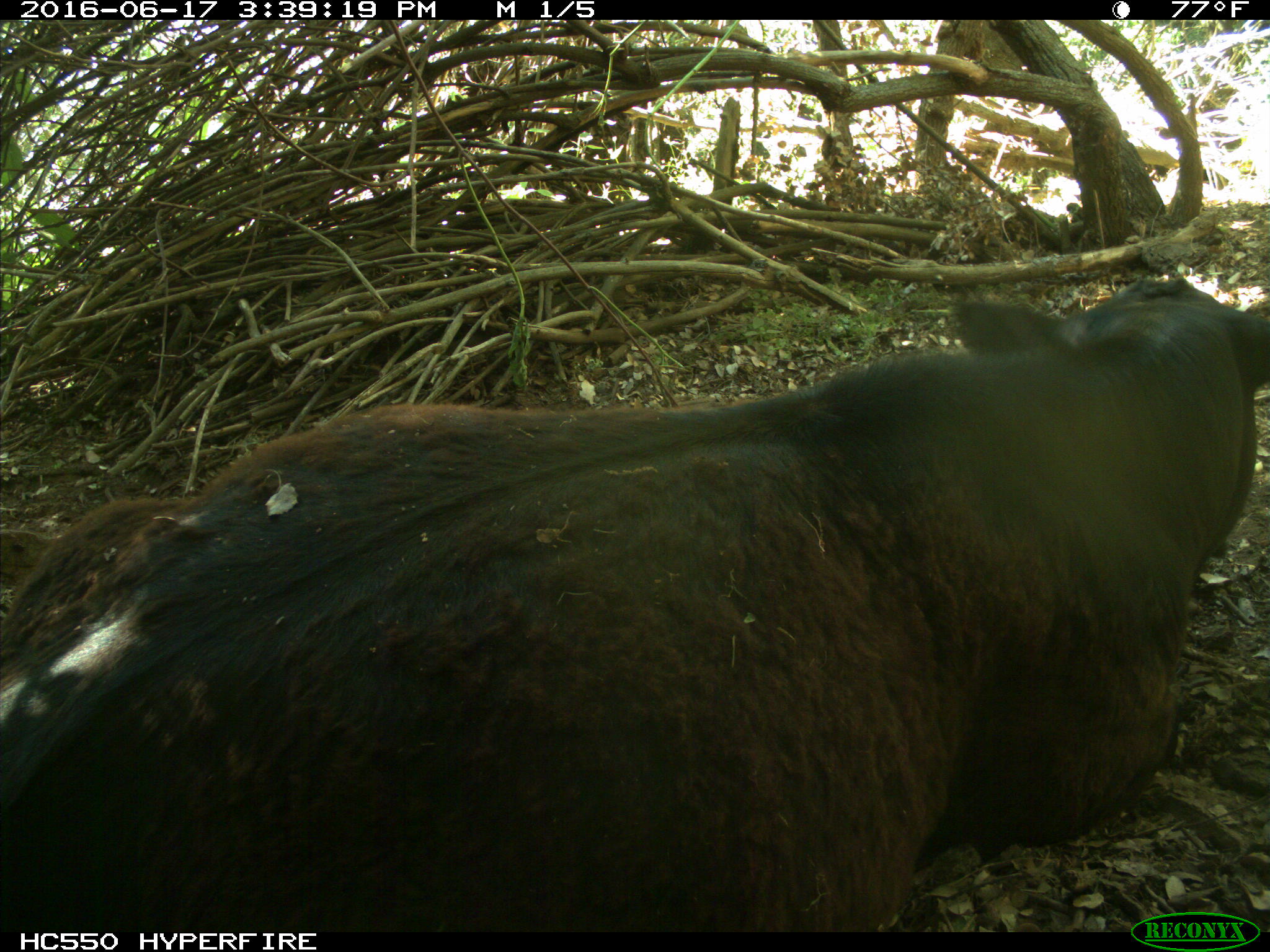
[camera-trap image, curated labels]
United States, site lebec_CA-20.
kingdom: Animalia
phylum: Chordata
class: Mammalia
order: Artiodactyla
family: Bovidae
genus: Bos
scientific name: Bos taurus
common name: domestic cow